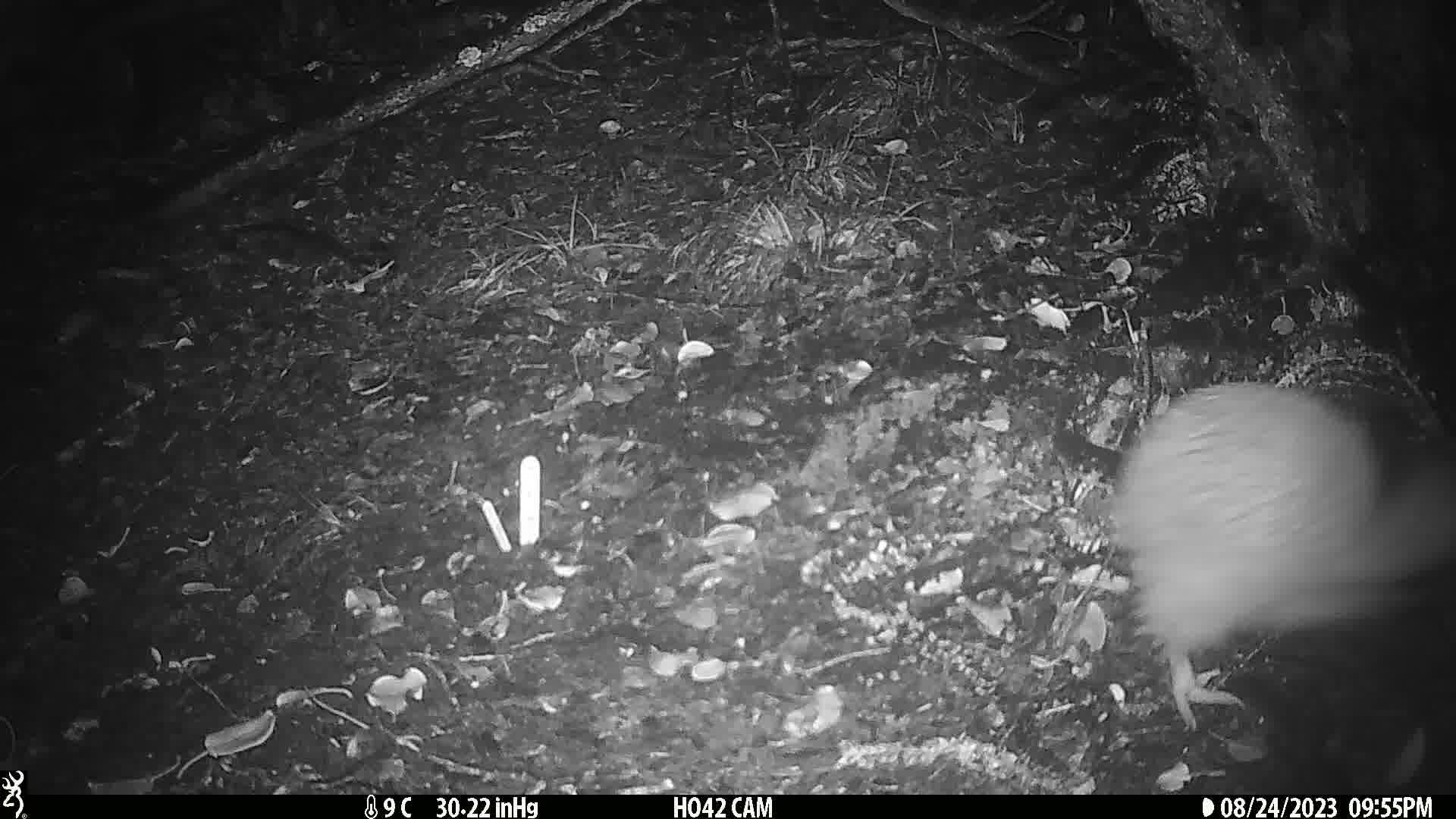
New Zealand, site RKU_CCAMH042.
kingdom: Animalia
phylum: Chordata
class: Aves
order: Apterygiformes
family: Apterygidae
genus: Apteryx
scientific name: Apteryx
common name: kiwi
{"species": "kiwi (Apteryx)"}